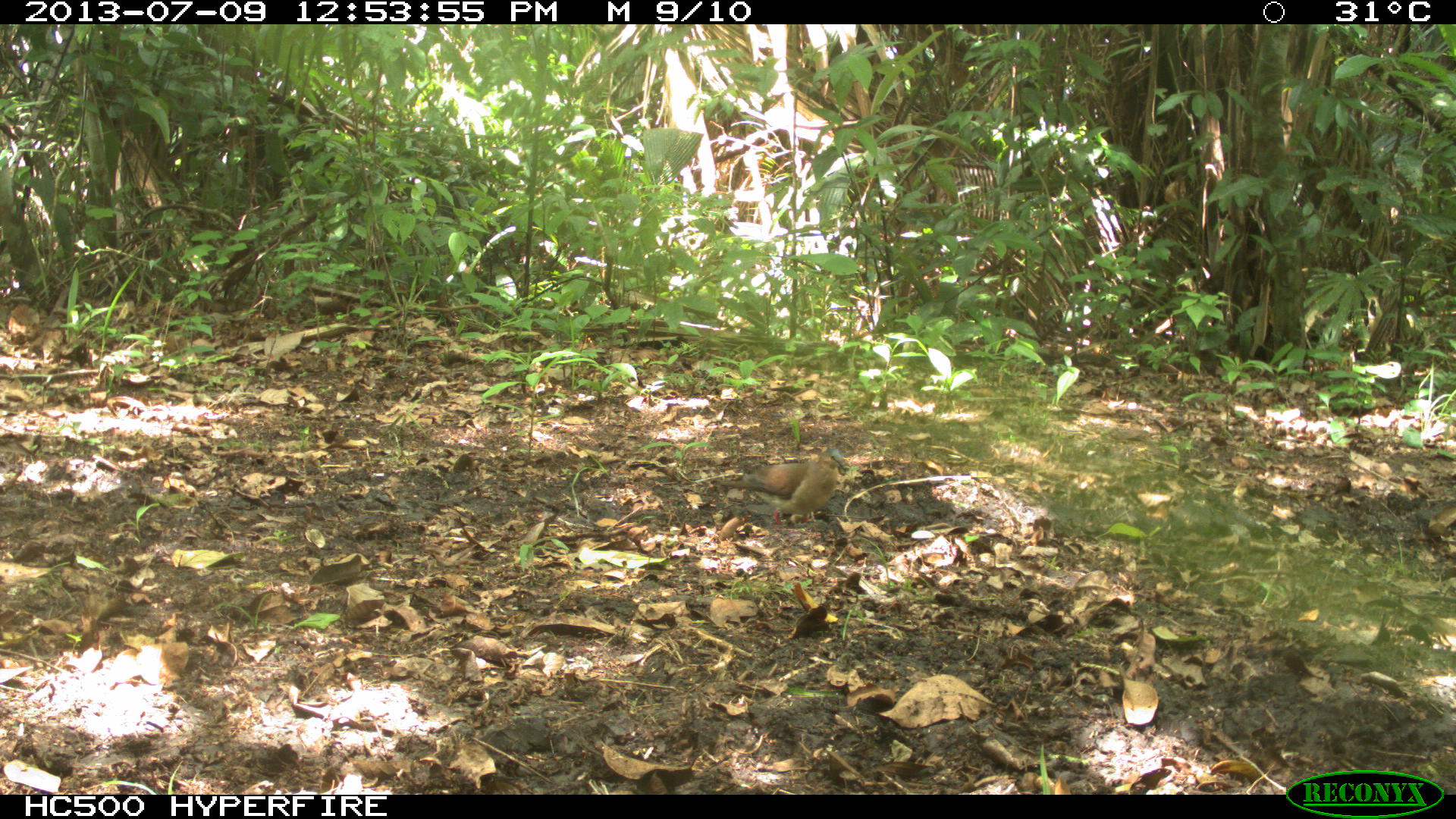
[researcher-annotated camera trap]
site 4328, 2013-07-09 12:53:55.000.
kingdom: Animalia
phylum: Chordata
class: Aves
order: Columbiformes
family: Columbidae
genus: Leptotila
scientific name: Leptotila plumbeiceps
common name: gray-headed dove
Leptotila plumbeiceps (gray-headed dove), count 1.